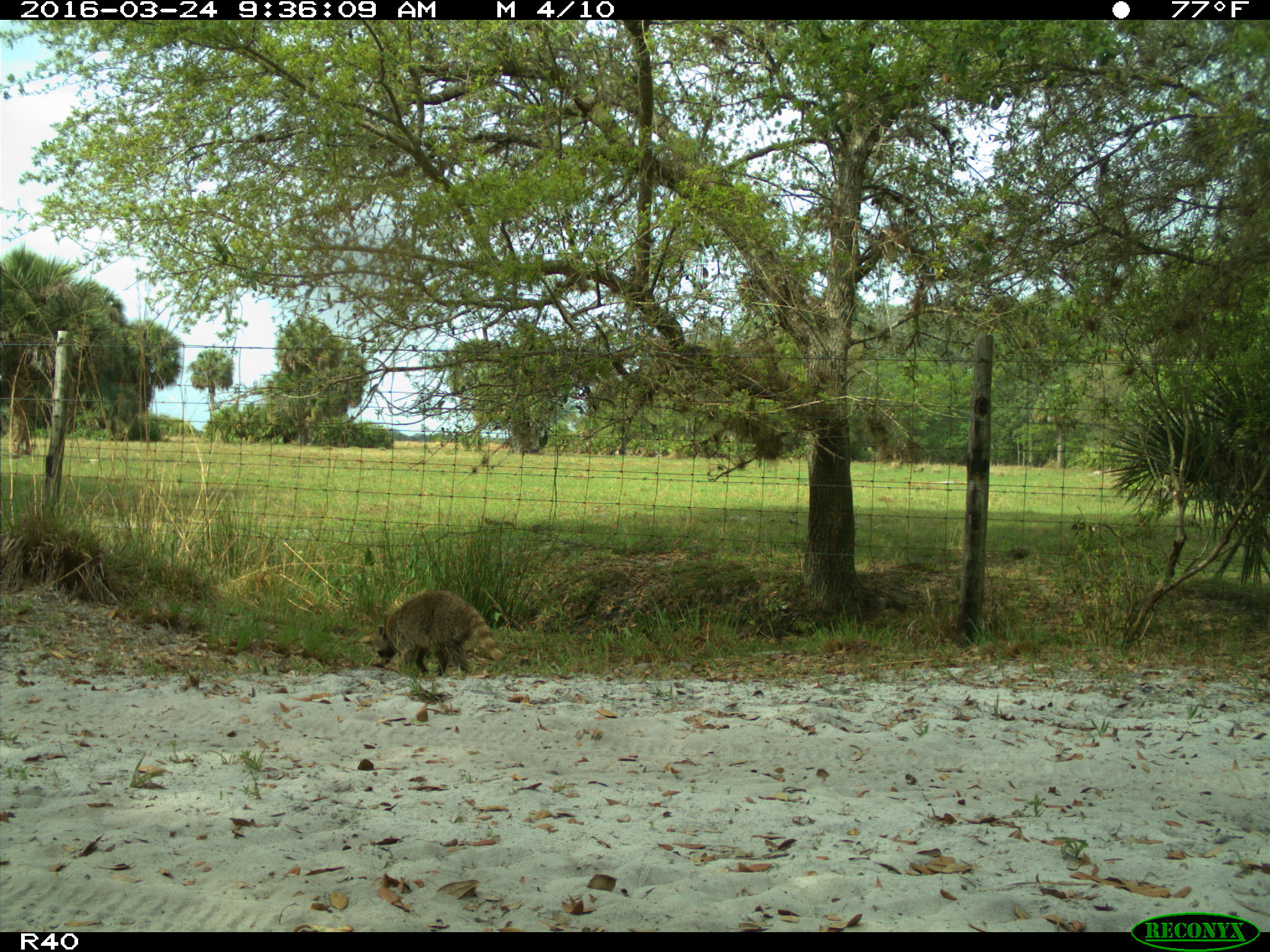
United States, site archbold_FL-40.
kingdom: Animalia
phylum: Chordata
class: Mammalia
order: Carnivora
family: Procyonidae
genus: Procyon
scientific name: Procyon lotor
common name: common raccoon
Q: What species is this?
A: Procyon lotor (common raccoon).